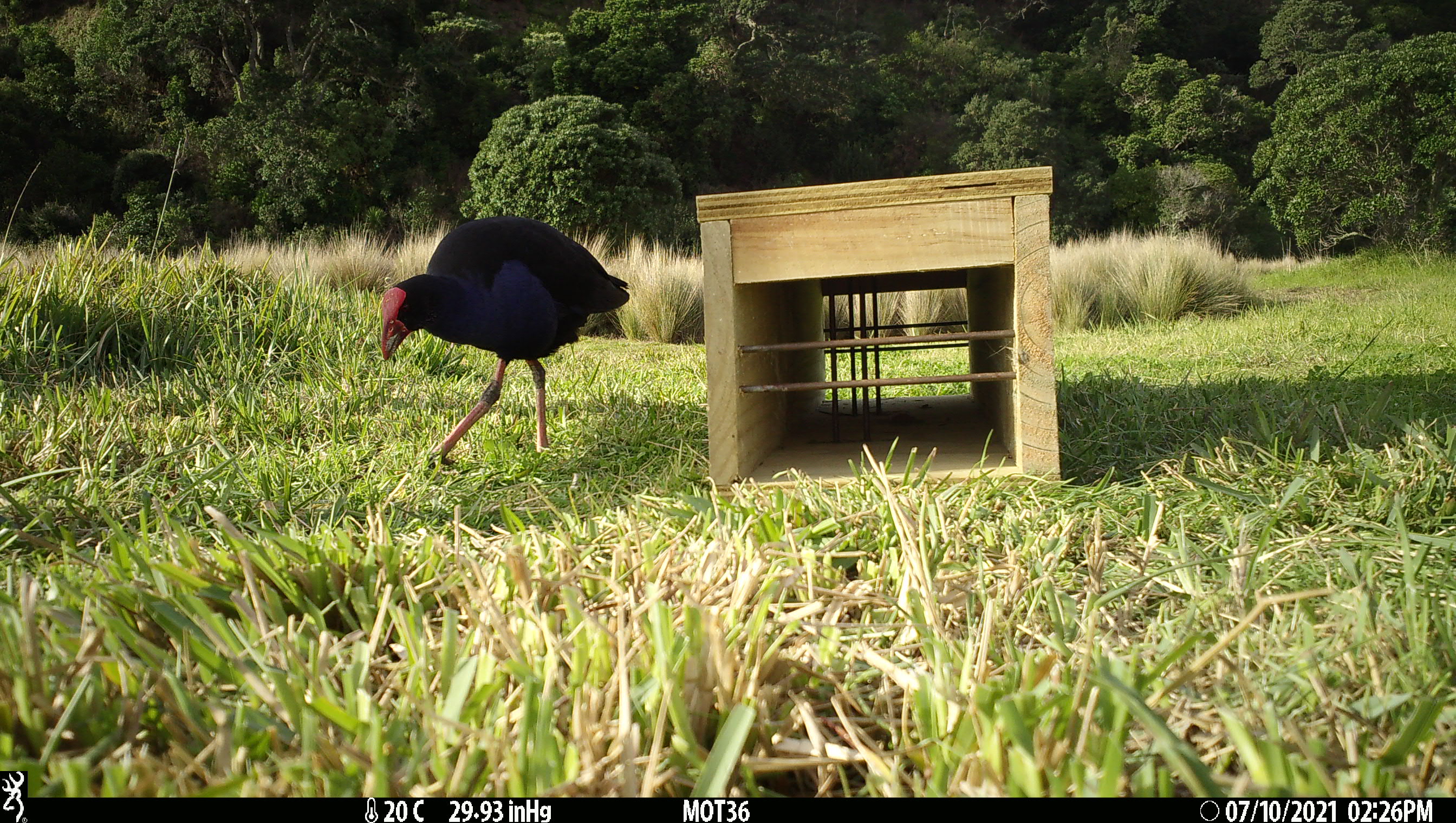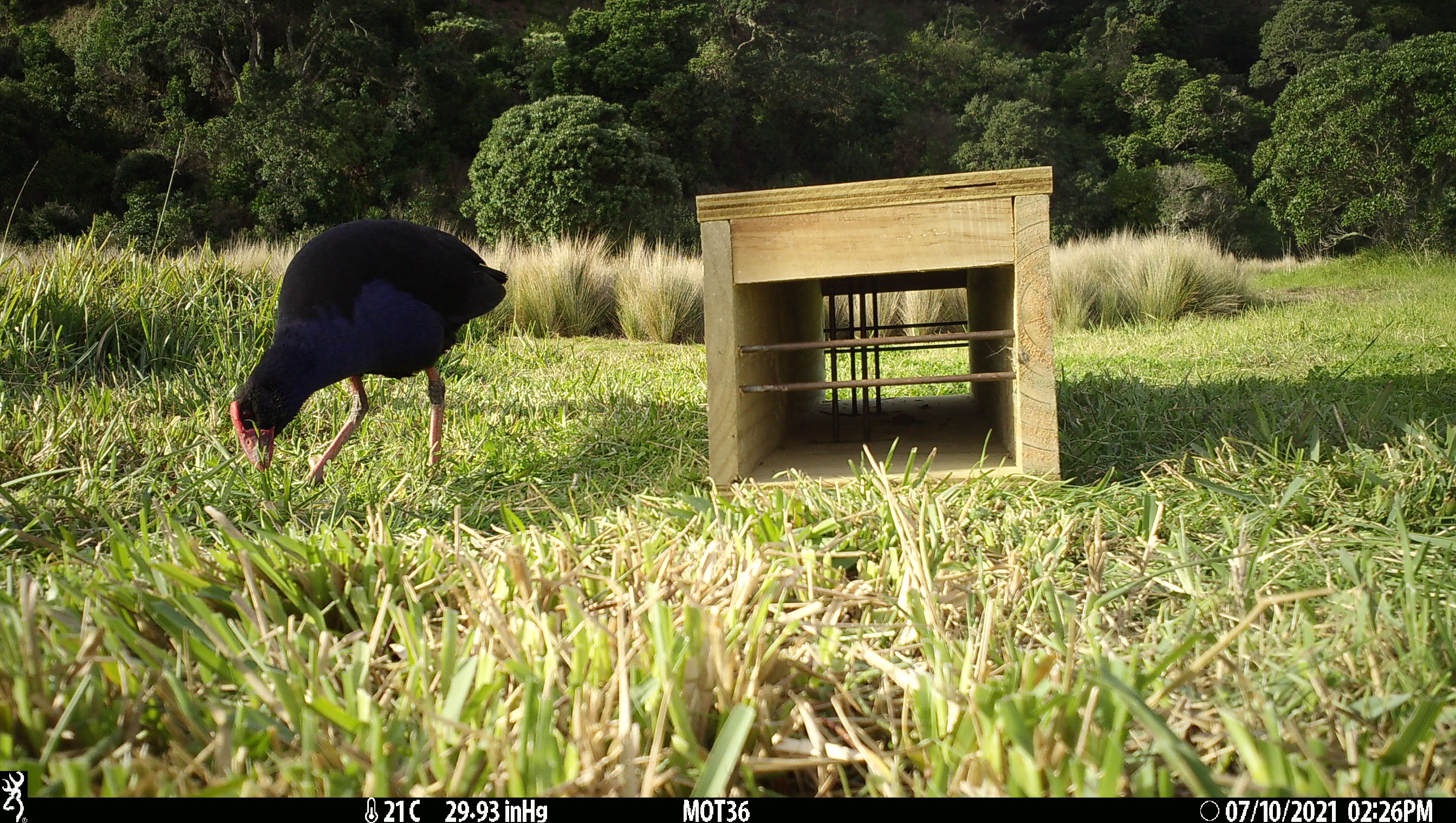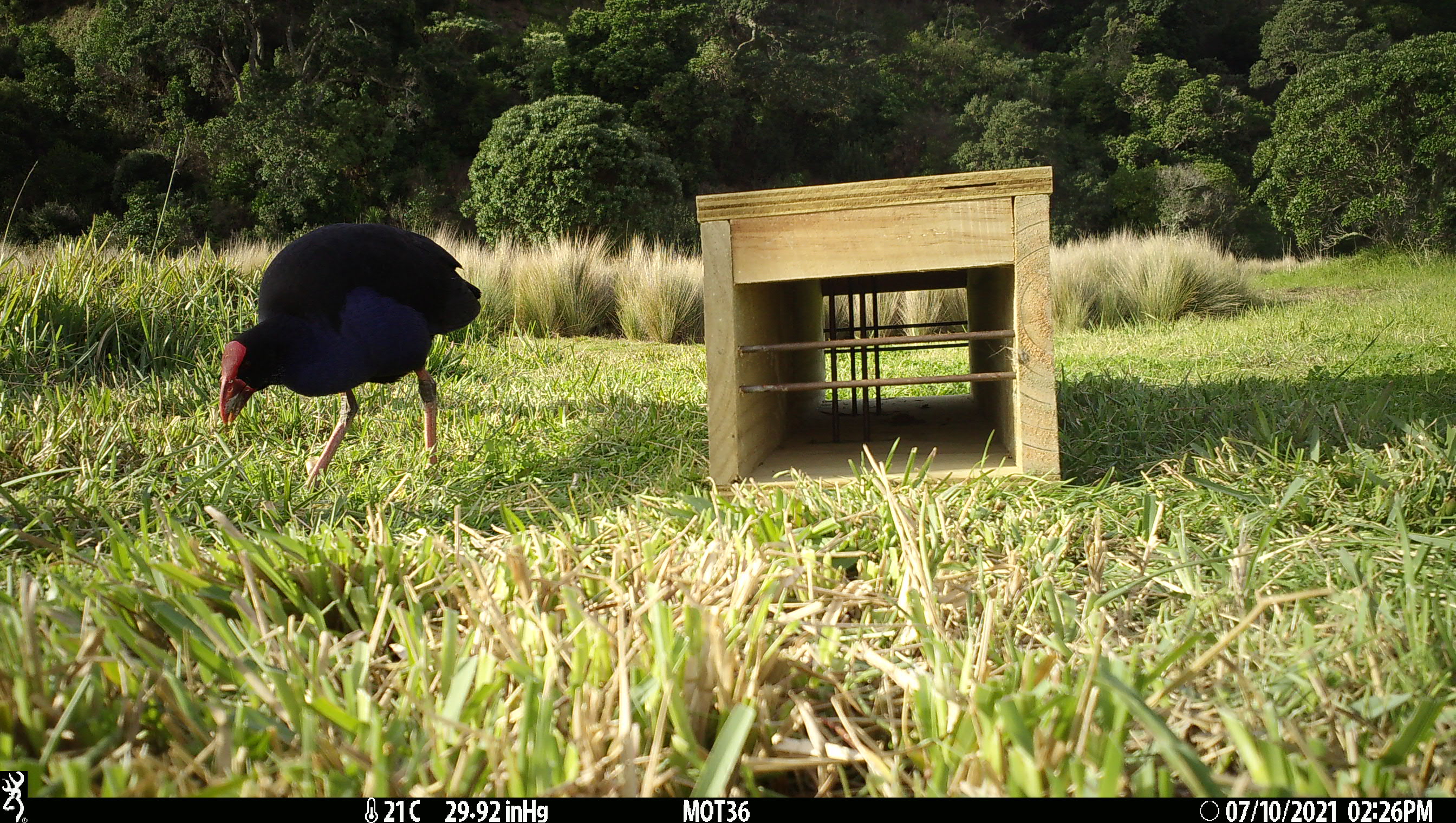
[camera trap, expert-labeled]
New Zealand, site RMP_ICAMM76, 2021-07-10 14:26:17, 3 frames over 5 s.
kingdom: Animalia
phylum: Chordata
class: Aves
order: Gruiformes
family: Rallidae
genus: Porphyrio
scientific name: Porphyrio melanotus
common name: australasian swamphen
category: pukeko